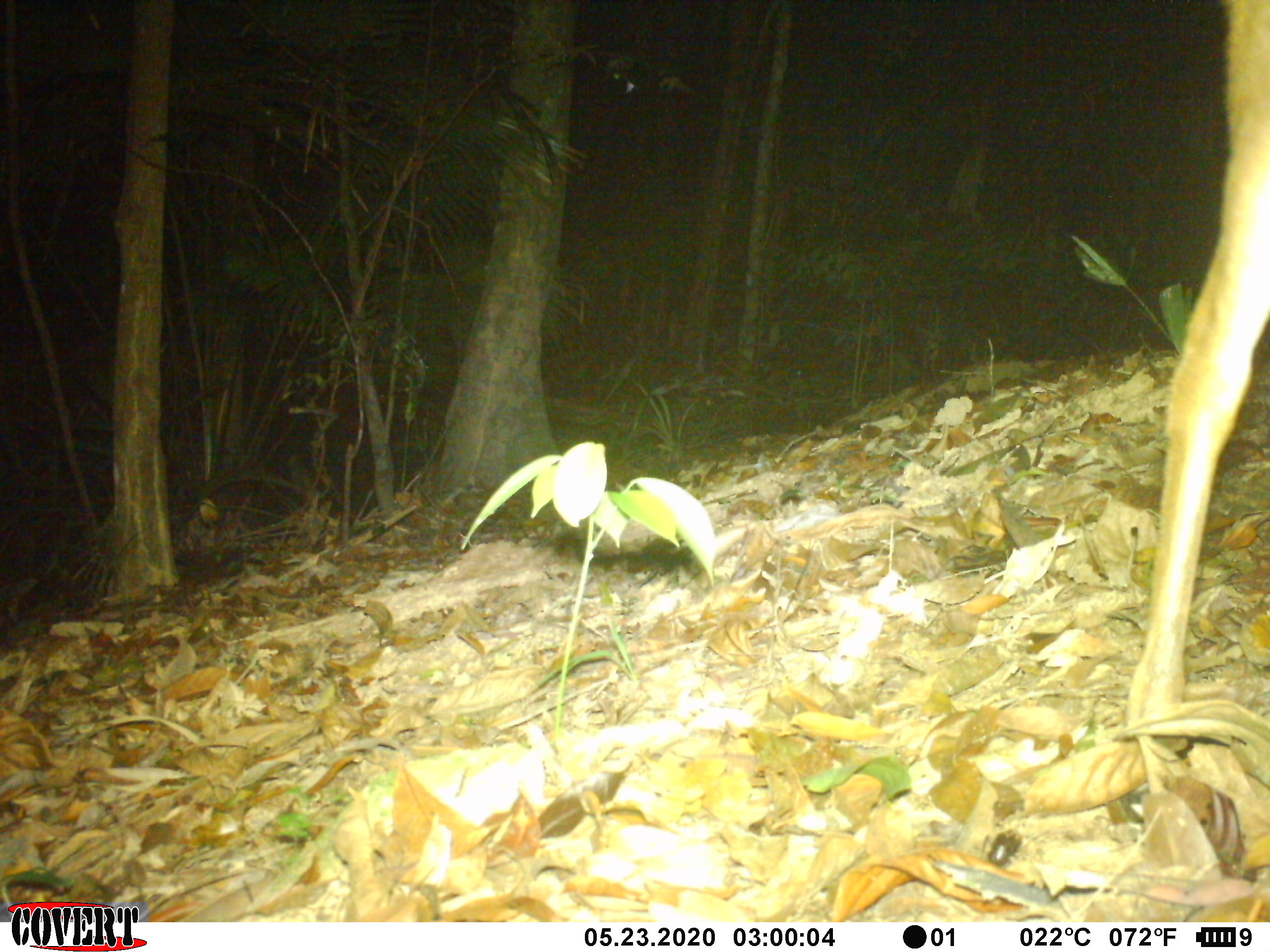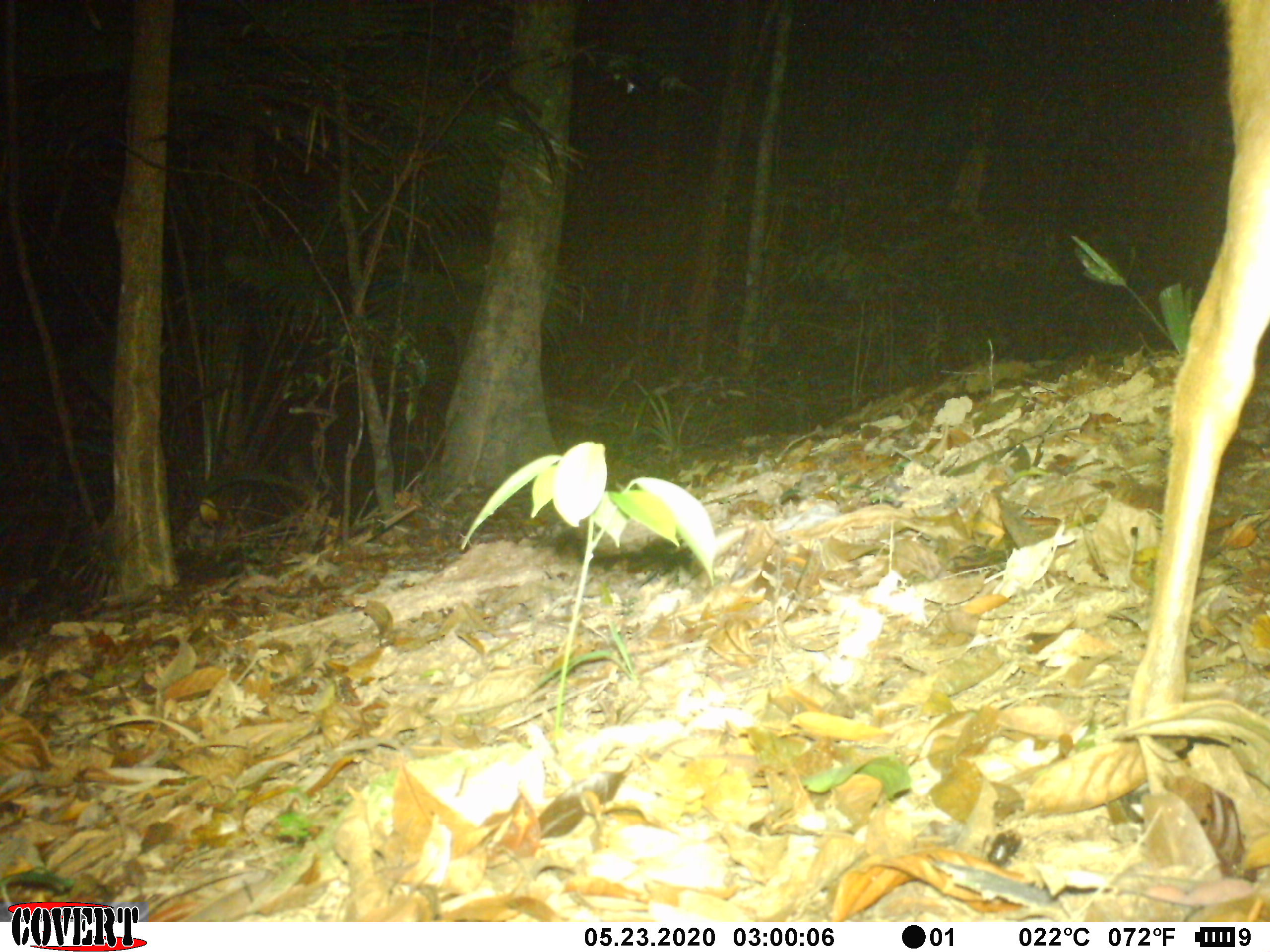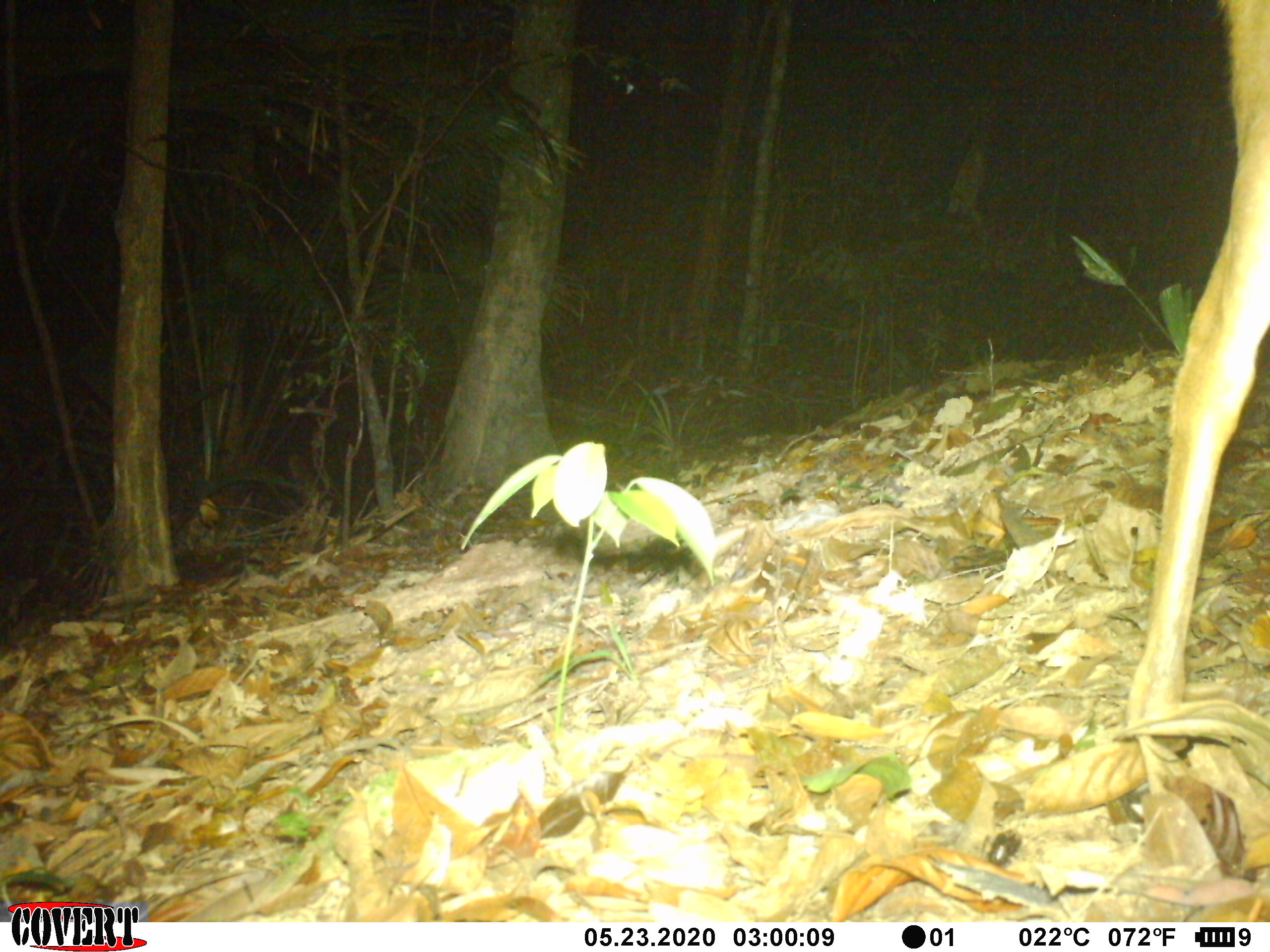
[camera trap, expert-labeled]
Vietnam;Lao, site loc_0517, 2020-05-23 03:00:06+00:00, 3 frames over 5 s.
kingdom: Animalia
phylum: Chordata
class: Mammalia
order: Artiodactyla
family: Cervidae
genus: Muntiacus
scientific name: Muntiacus vuquangensis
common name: large-antlered muntjac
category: large antlered muntjac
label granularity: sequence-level